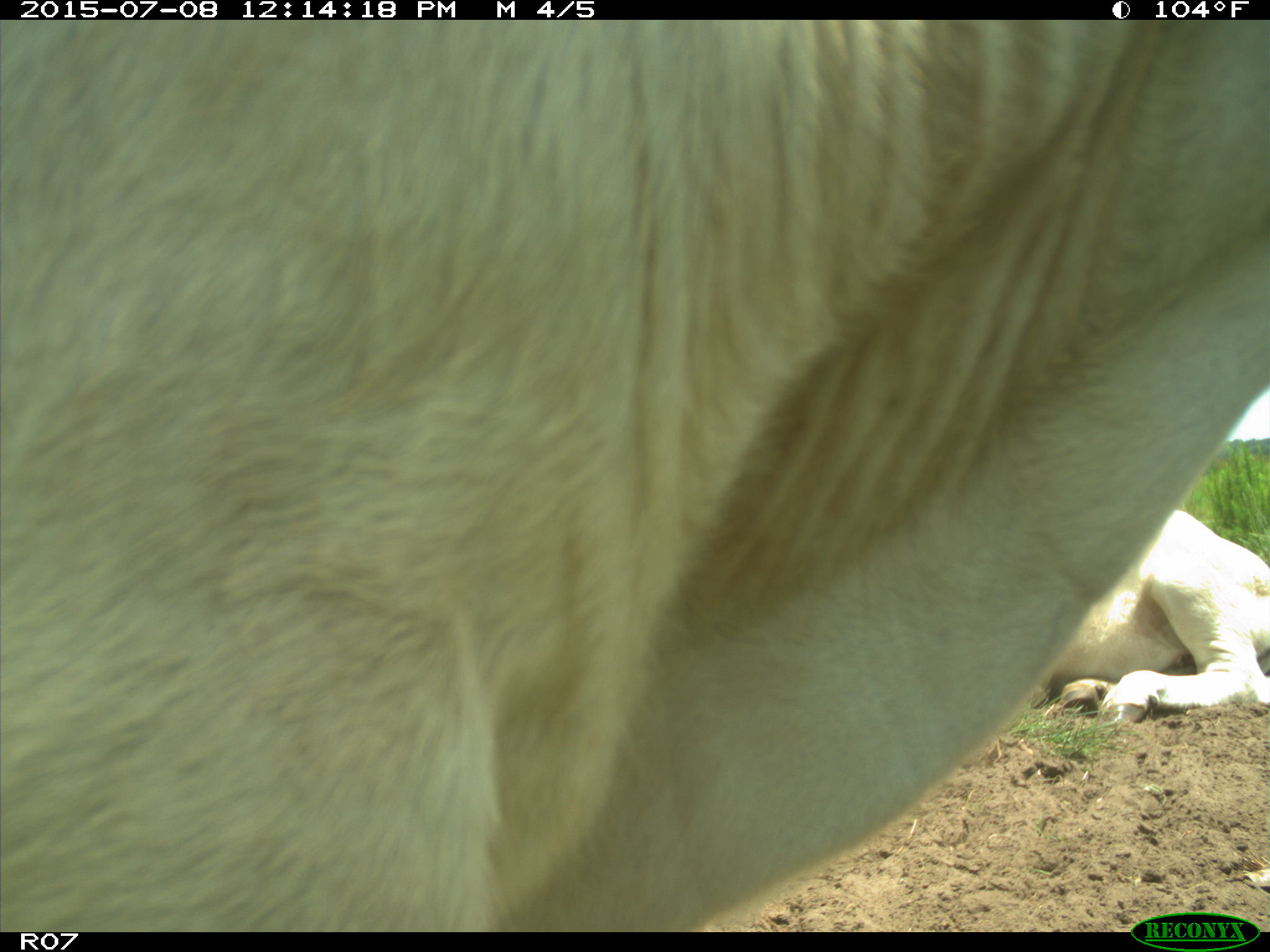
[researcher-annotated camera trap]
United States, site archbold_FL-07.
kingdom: Animalia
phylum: Chordata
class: Mammalia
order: Artiodactyla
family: Bovidae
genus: Bos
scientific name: Bos taurus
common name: domestic cow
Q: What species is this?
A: Bos taurus (domestic cow).